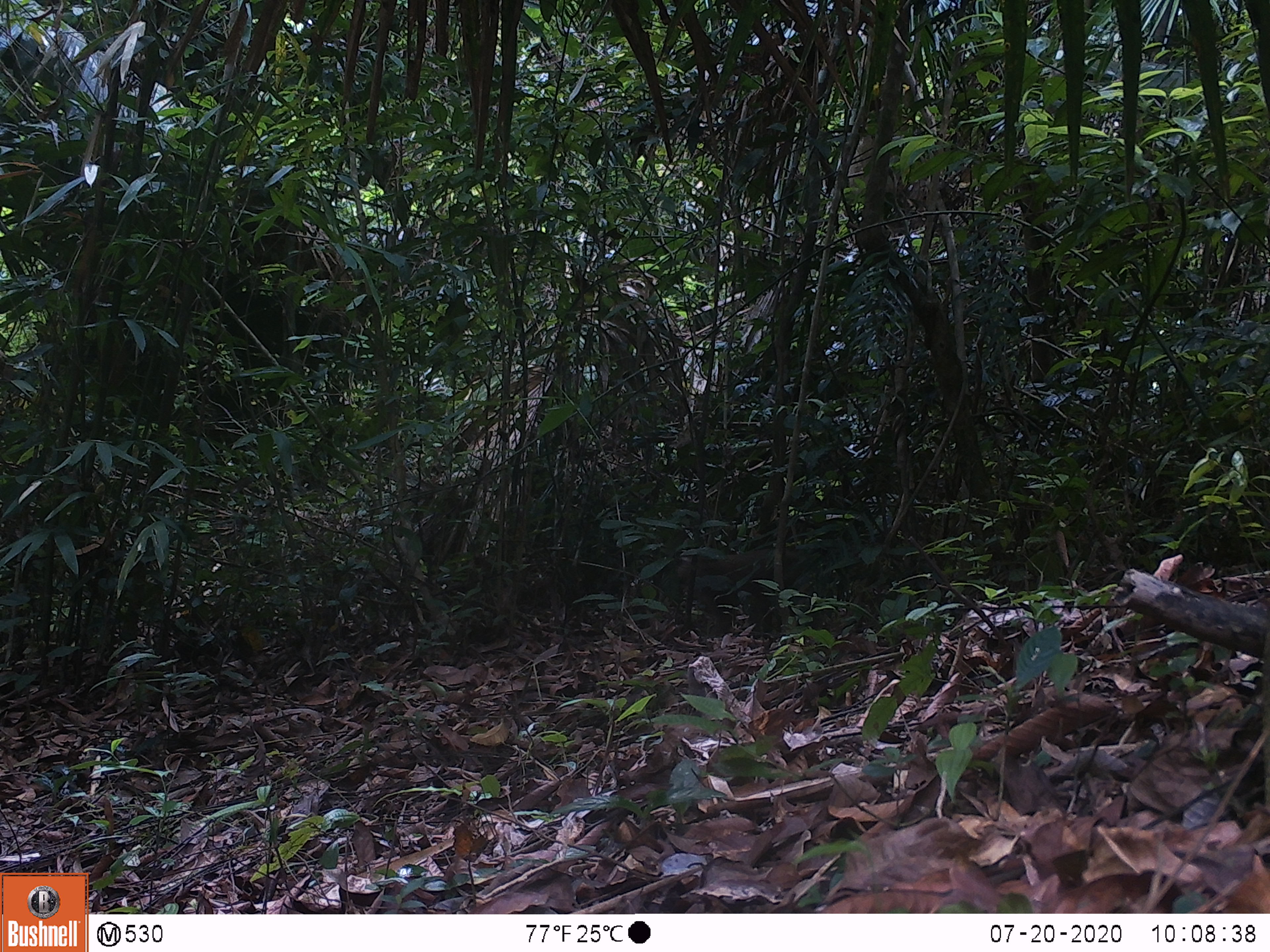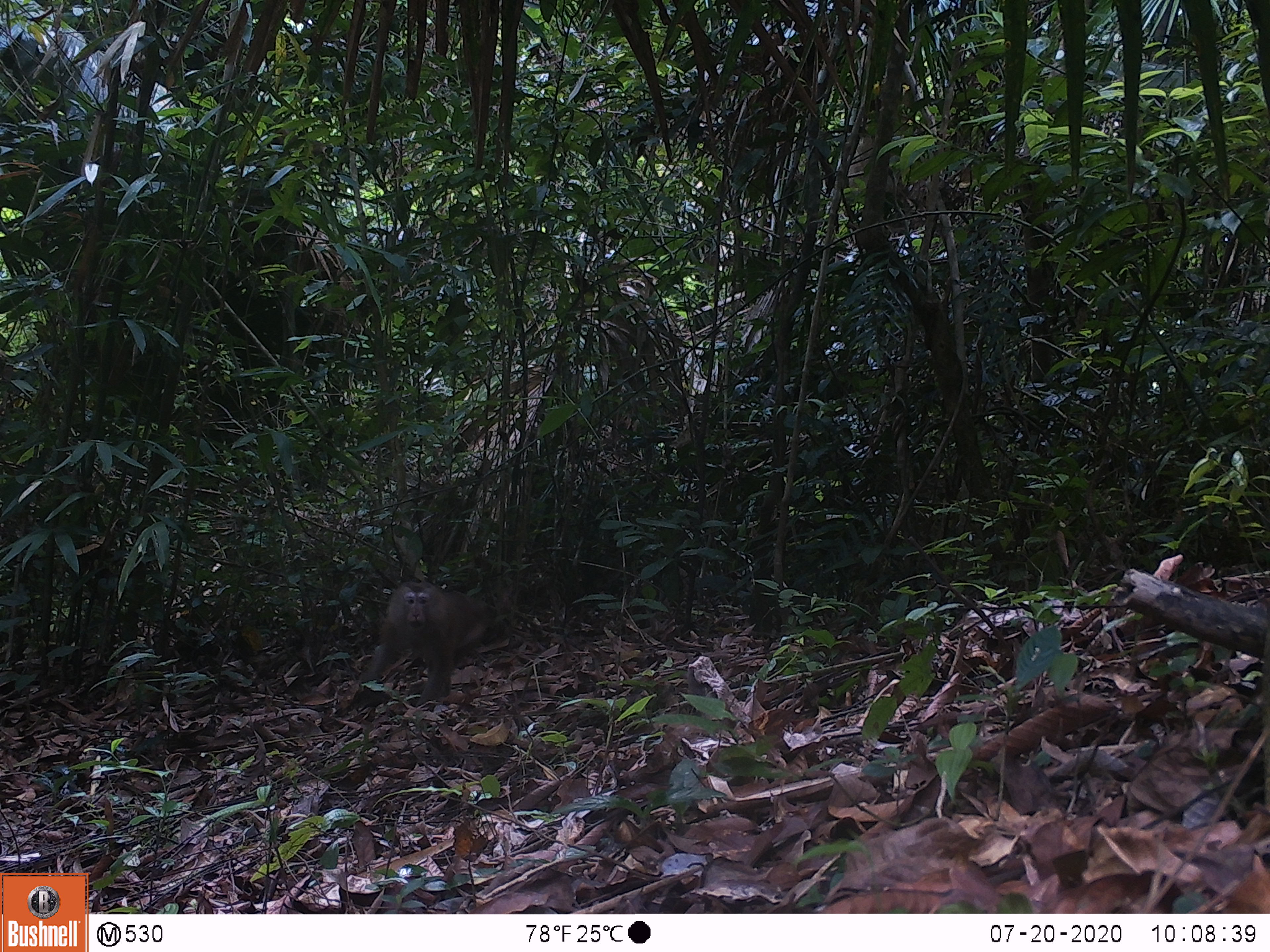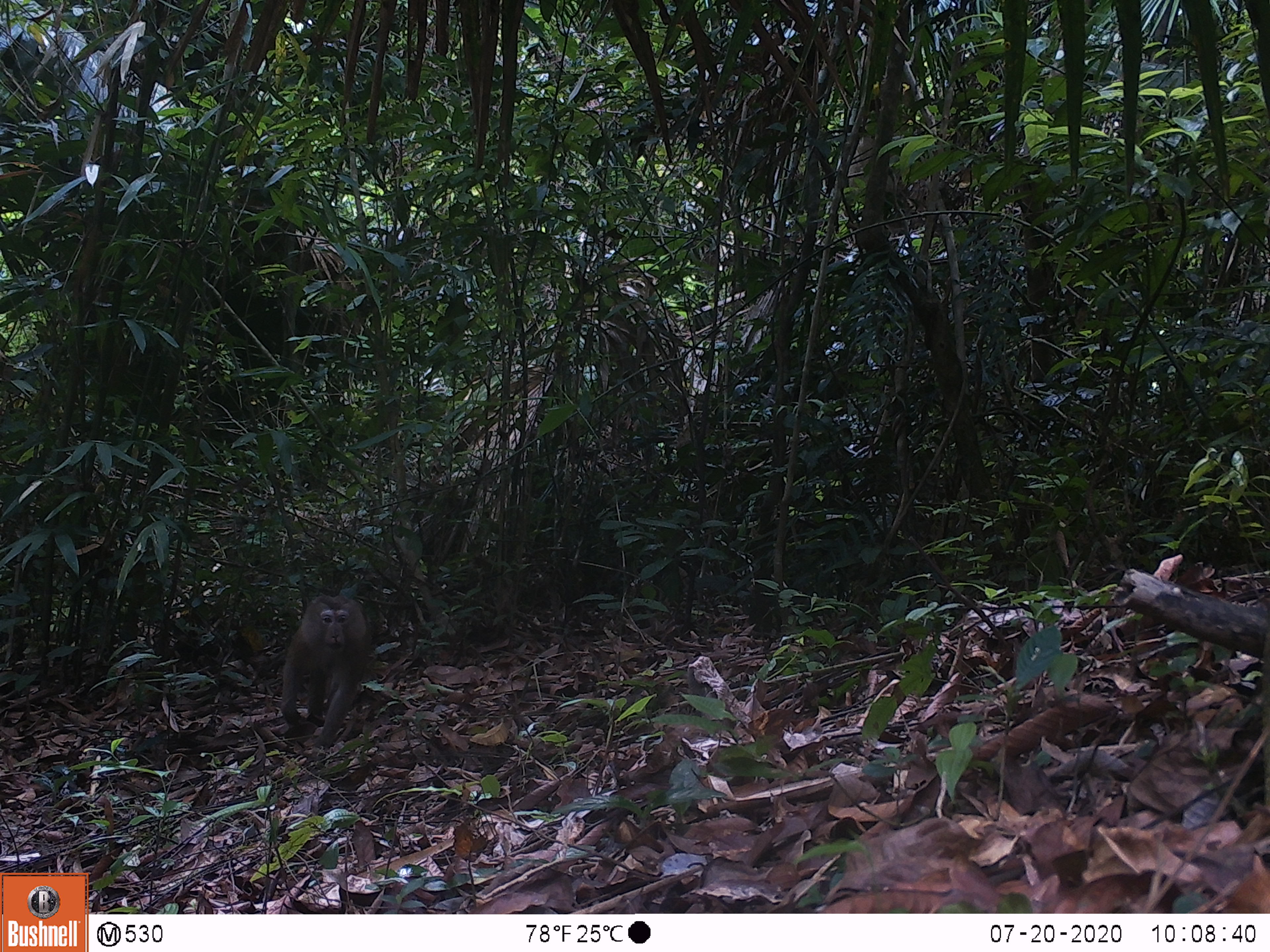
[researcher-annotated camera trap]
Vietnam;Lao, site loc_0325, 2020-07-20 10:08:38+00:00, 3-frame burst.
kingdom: Animalia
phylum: Chordata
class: Mammalia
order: Primates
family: Cercopithecidae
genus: Macaca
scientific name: Macaca nemestrina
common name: pig-tailed macaque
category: pig tailed macaque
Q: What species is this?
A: Pig tailed macaque (pig-tailed macaque) (Macaca nemestrina).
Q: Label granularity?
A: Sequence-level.